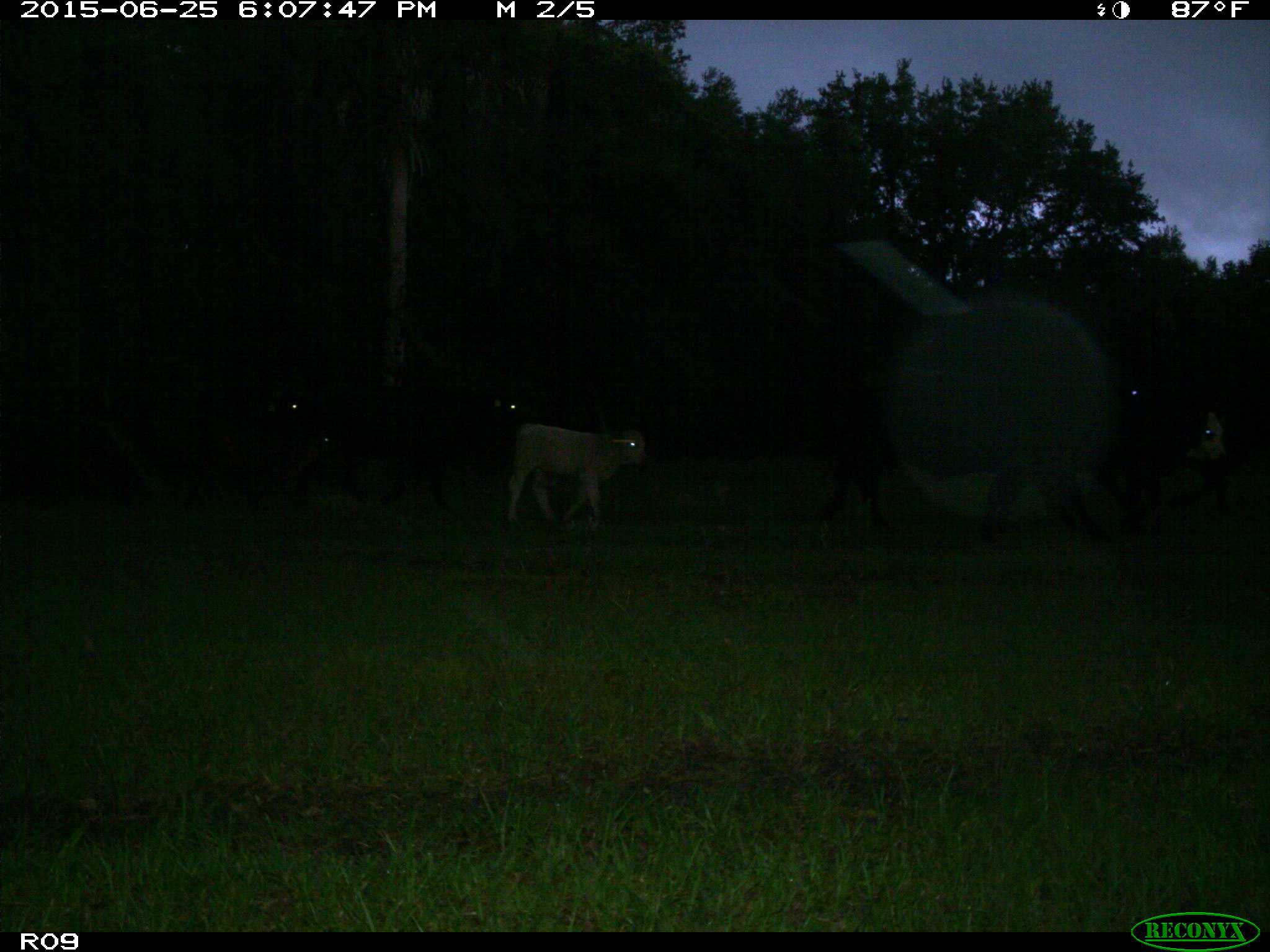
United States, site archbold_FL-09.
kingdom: Animalia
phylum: Chordata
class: Mammalia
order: Artiodactyla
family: Bovidae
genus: Bos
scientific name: Bos taurus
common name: domestic cow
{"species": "Bos taurus (domestic cow)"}